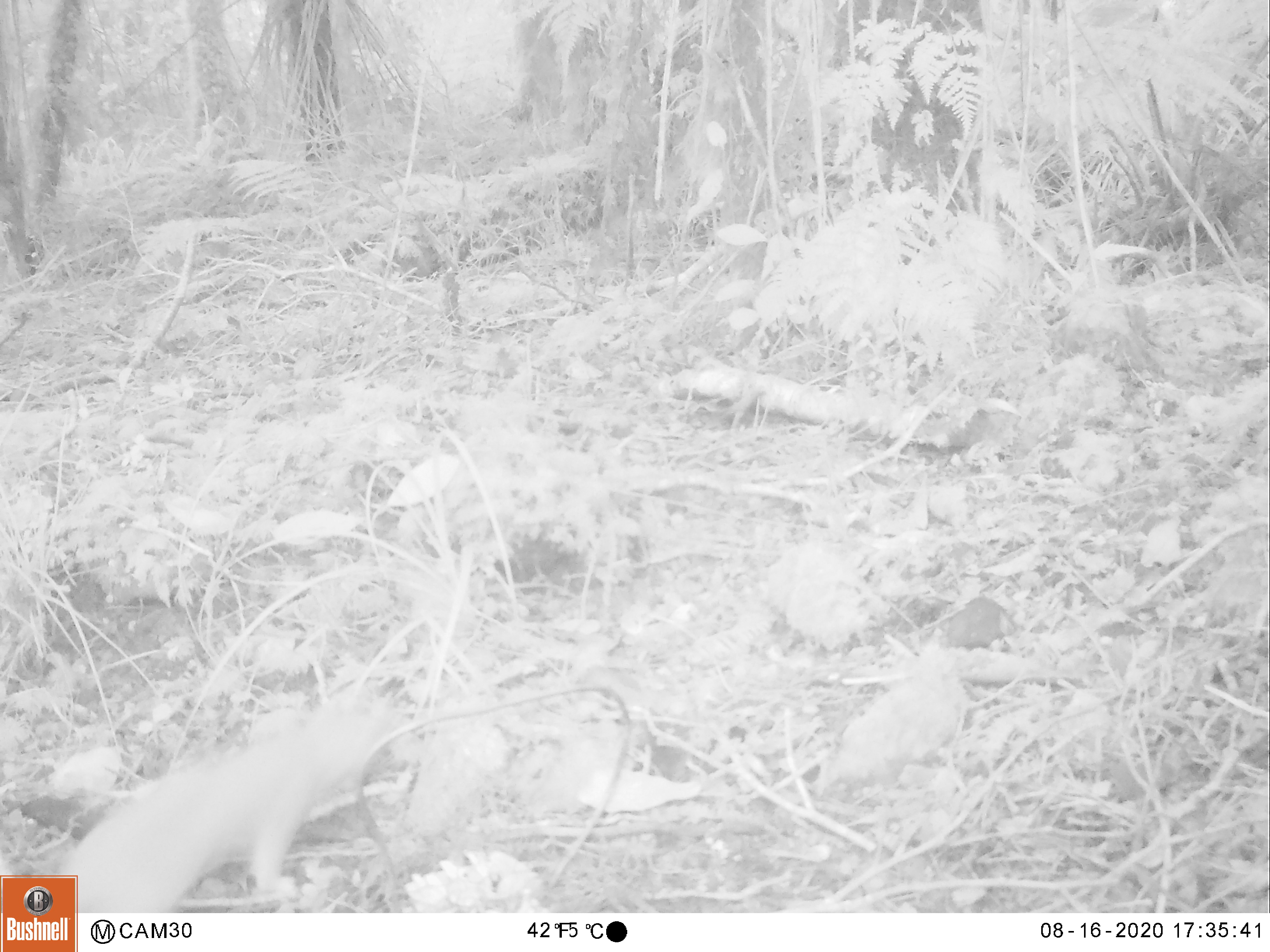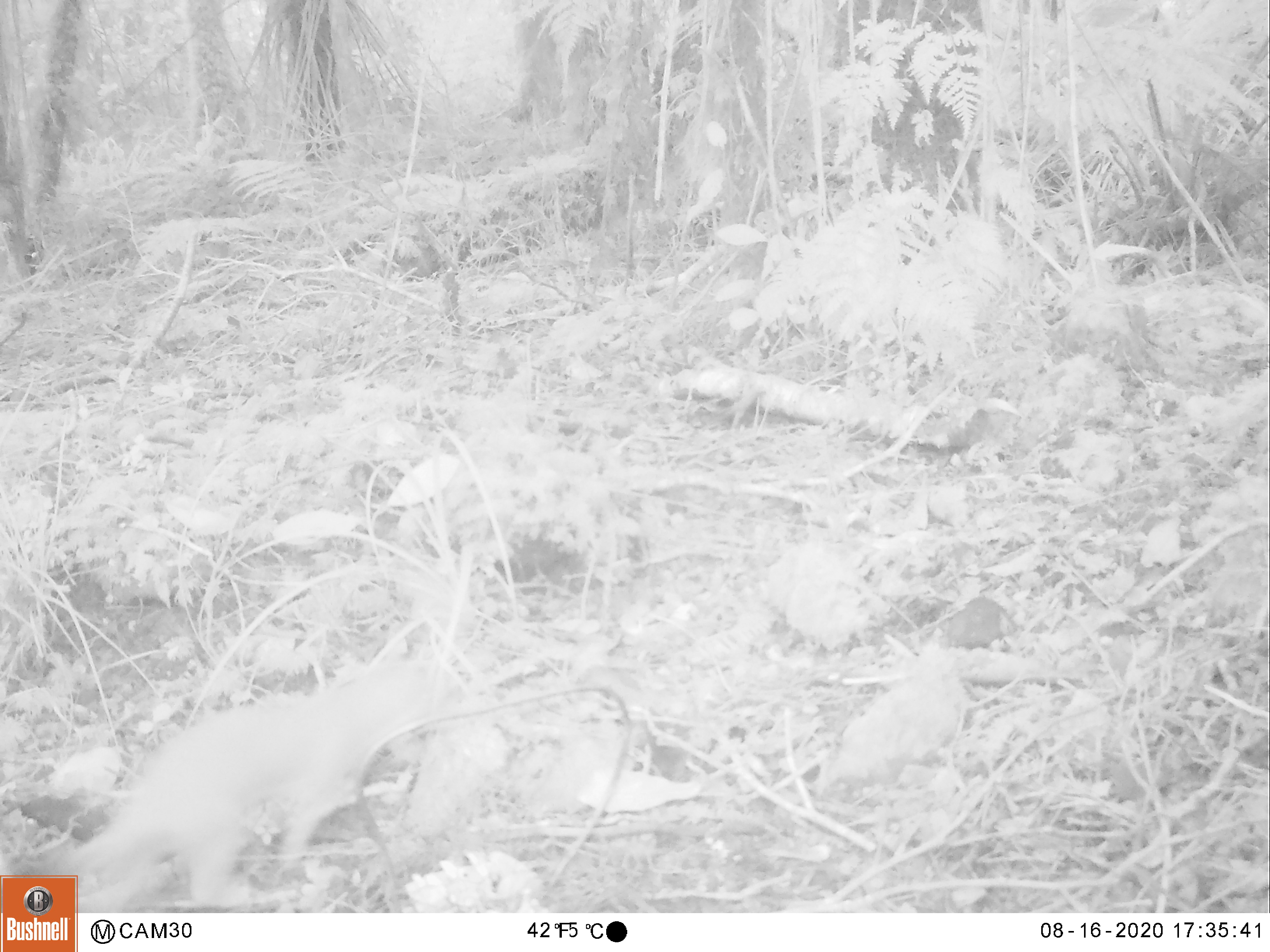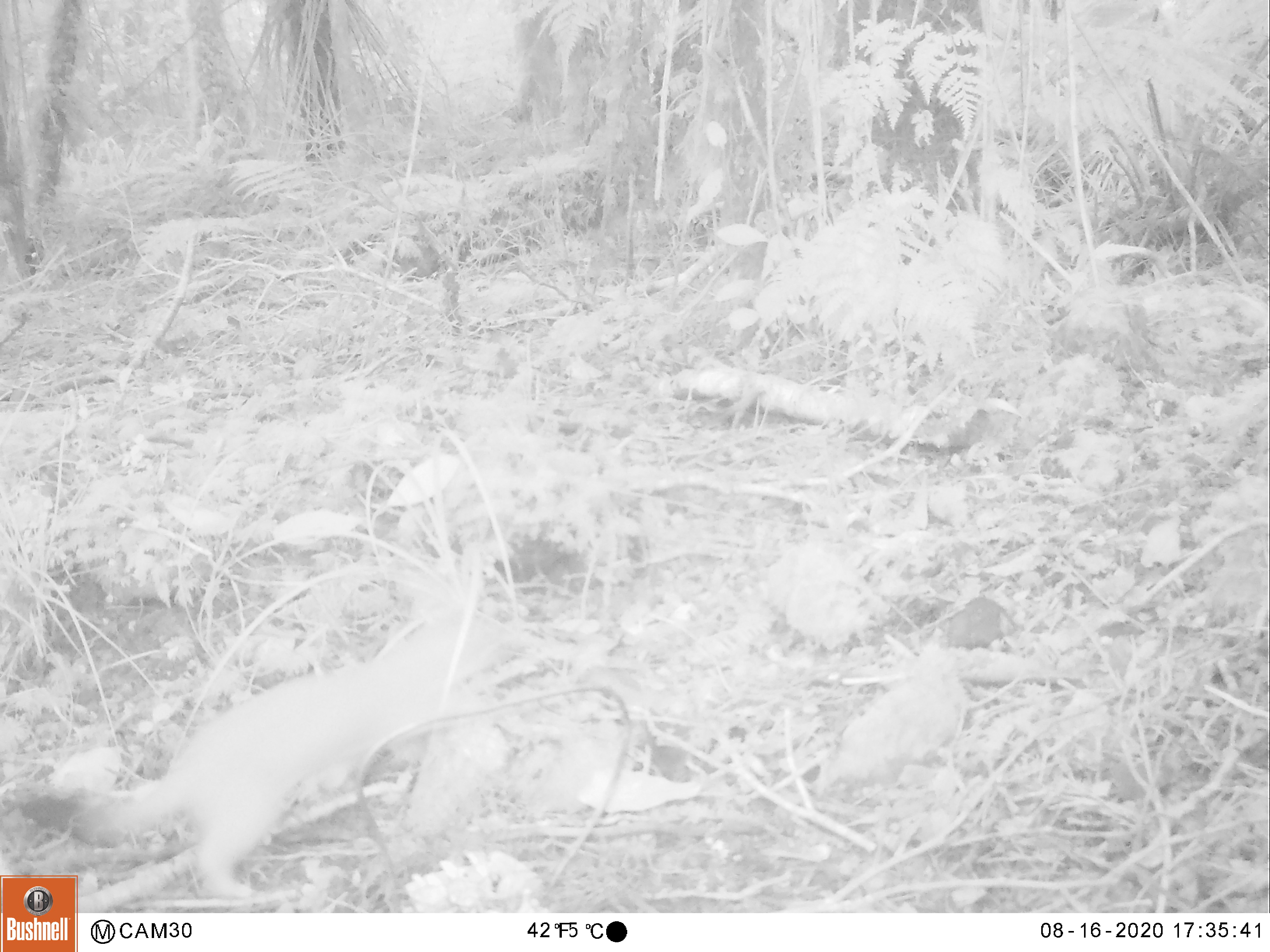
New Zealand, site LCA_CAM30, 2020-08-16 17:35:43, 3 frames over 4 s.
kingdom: Animalia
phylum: Chordata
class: Mammalia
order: Carnivora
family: Mustelidae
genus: Mustela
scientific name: Mustela erminea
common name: stoat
Stoat (Mustela erminea).